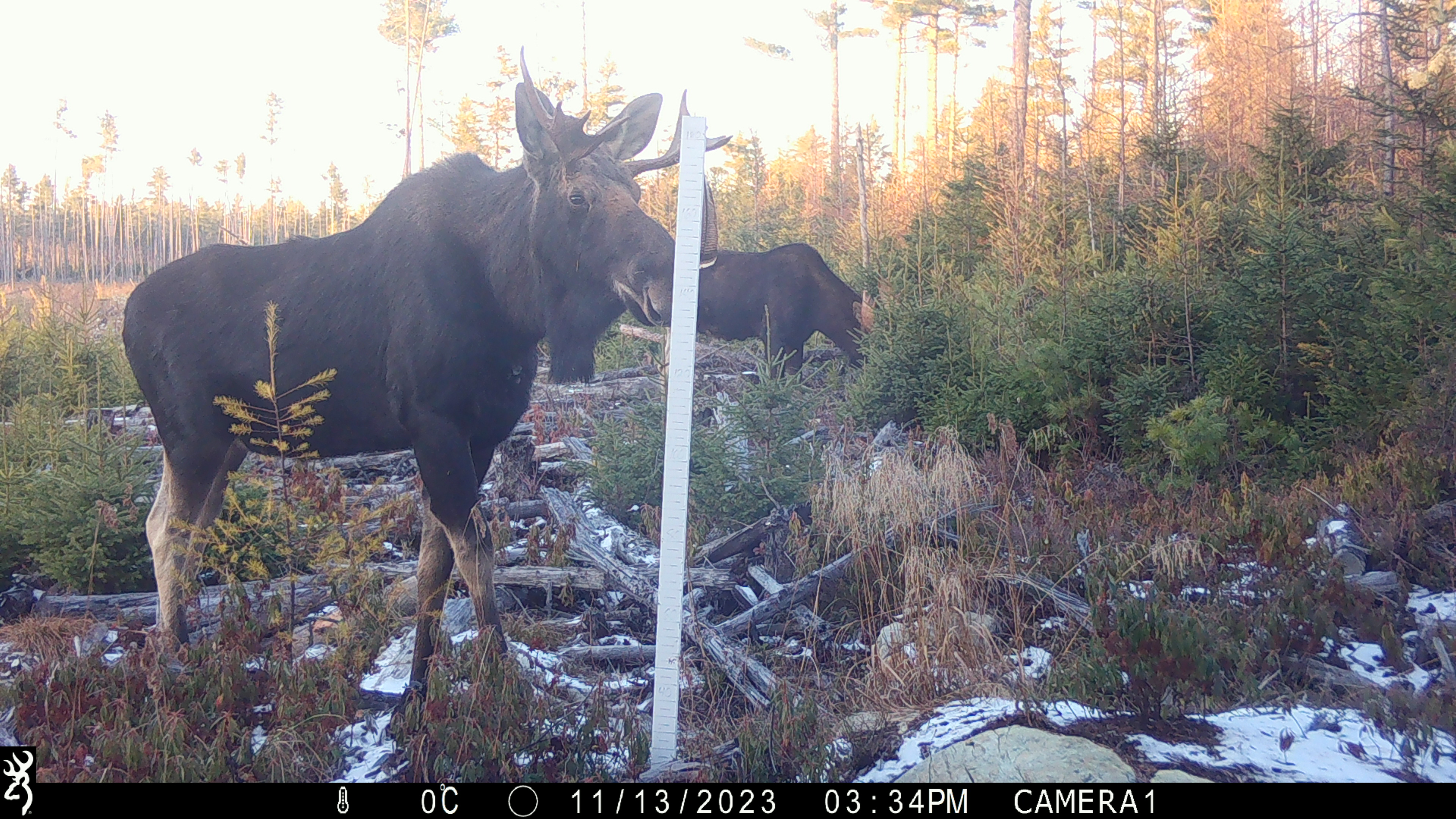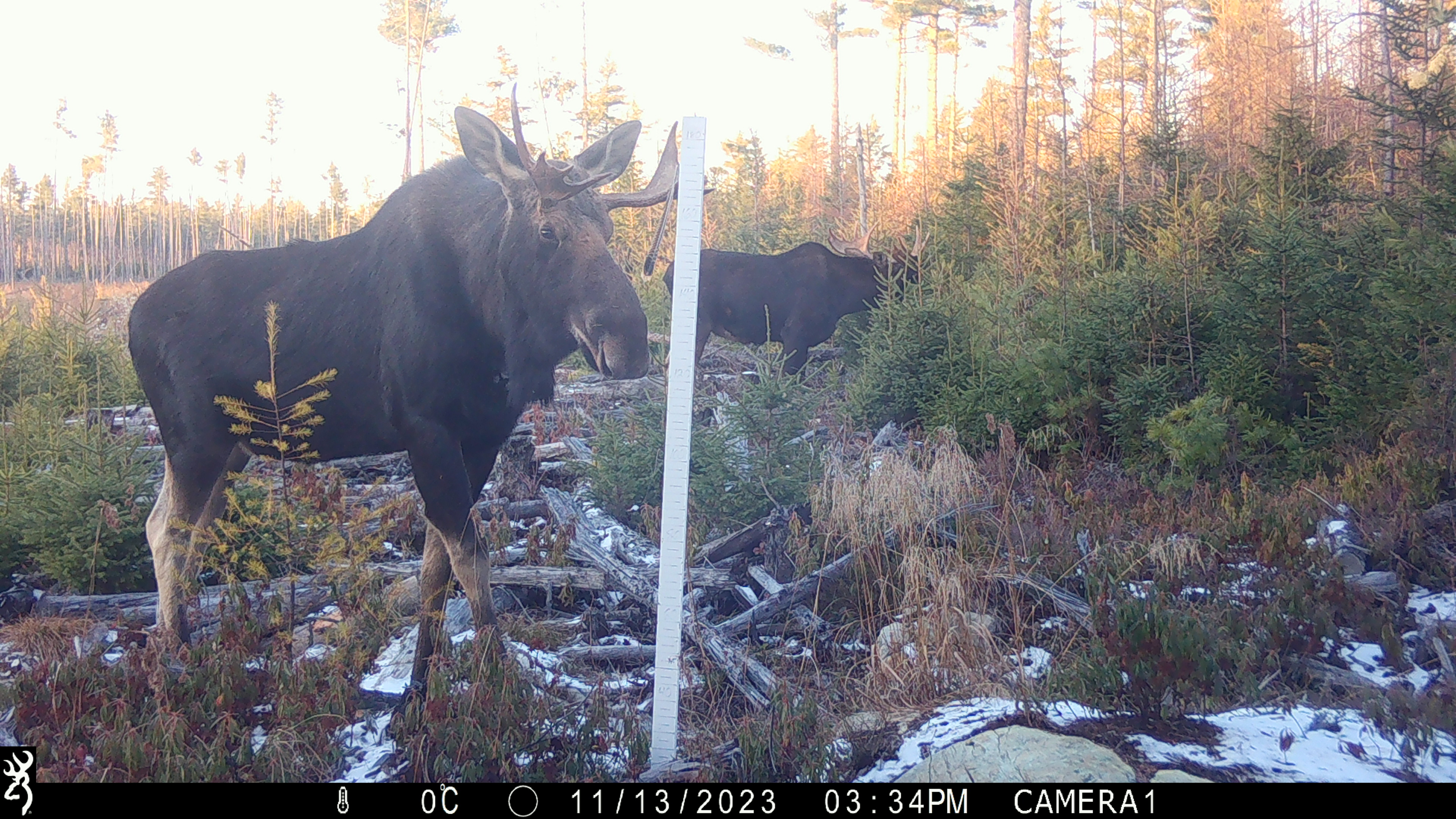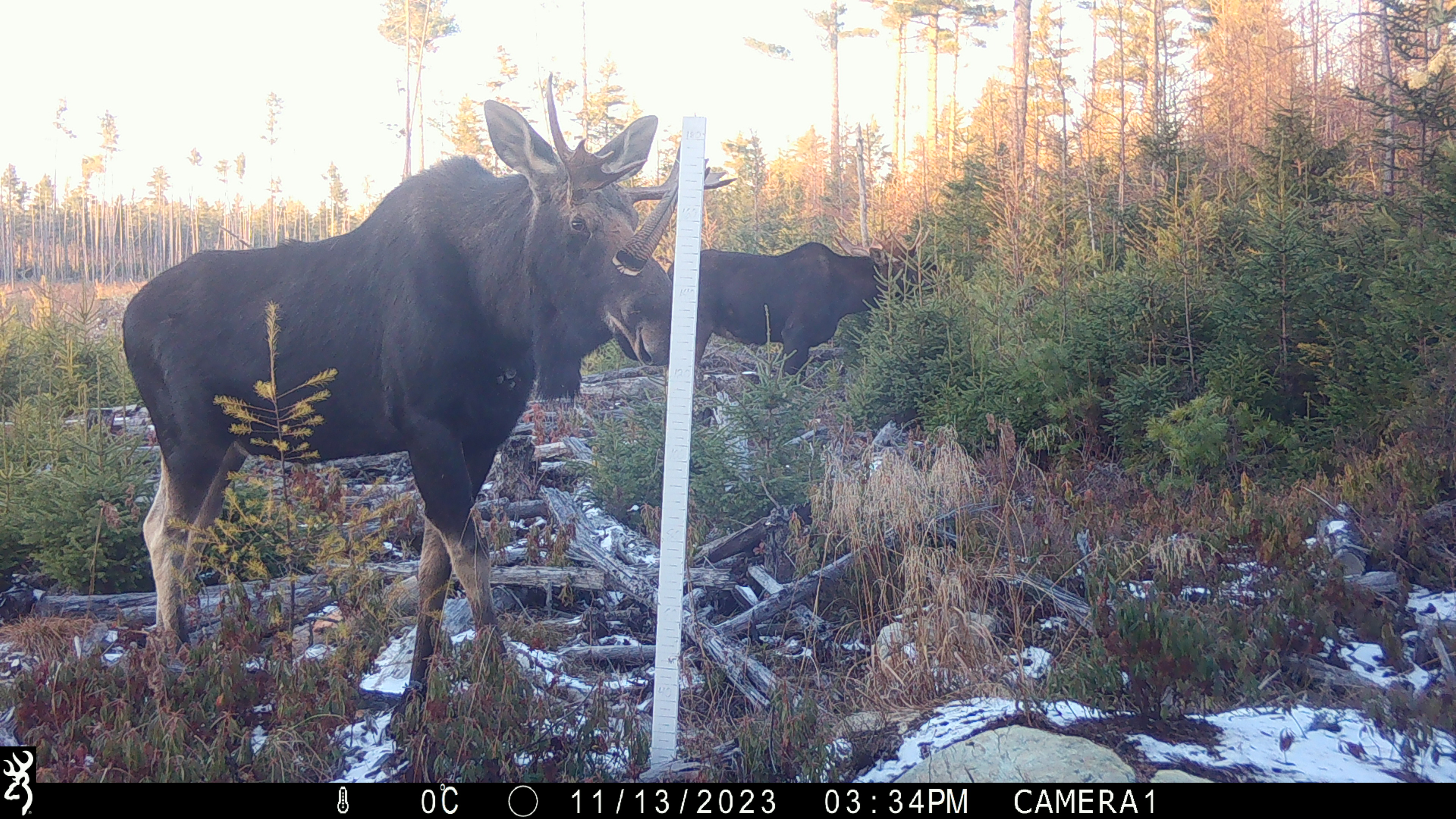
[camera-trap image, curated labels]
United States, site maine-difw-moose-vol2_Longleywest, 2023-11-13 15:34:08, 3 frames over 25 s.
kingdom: Animalia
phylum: Chordata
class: Mammalia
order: Artiodactyla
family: Cervidae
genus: Alces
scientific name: Alces alces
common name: moose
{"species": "moose (Alces alces)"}